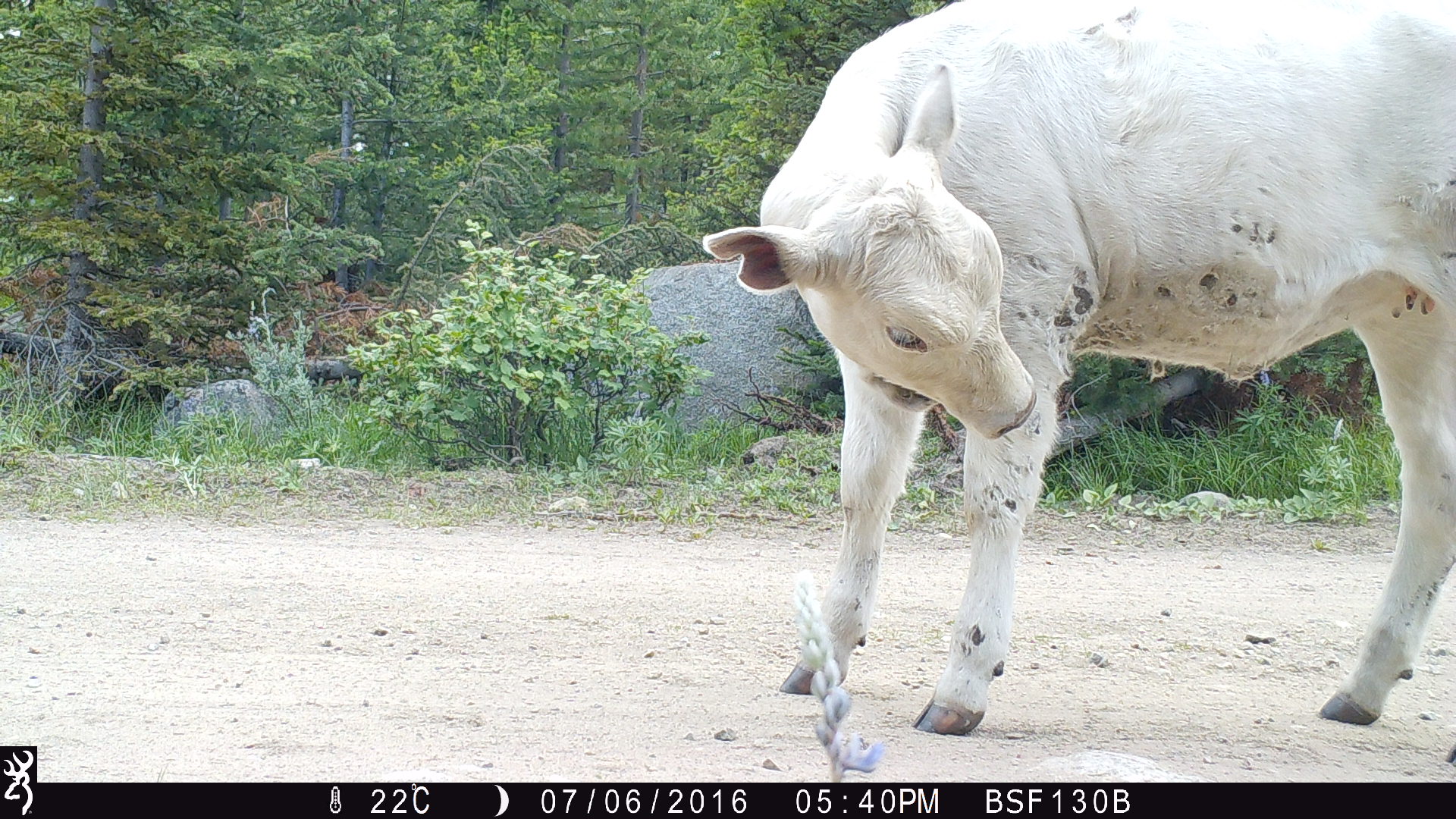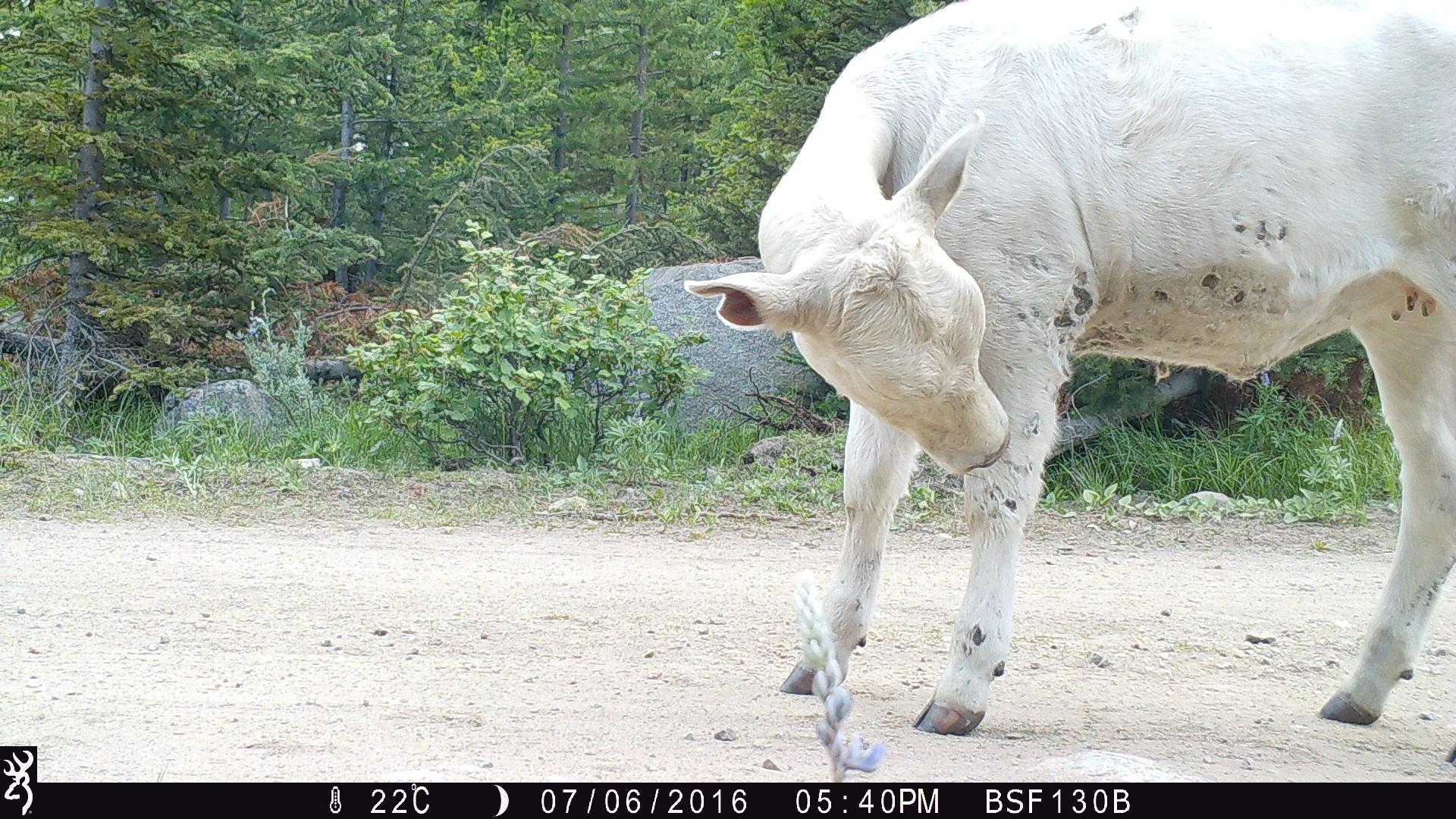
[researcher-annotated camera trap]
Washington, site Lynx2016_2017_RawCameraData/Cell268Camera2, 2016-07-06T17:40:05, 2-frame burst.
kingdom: Animalia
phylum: Chordata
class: Mammalia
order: Artiodactyla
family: Bovidae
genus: Bos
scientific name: Bos taurus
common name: domestic cattle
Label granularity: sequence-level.